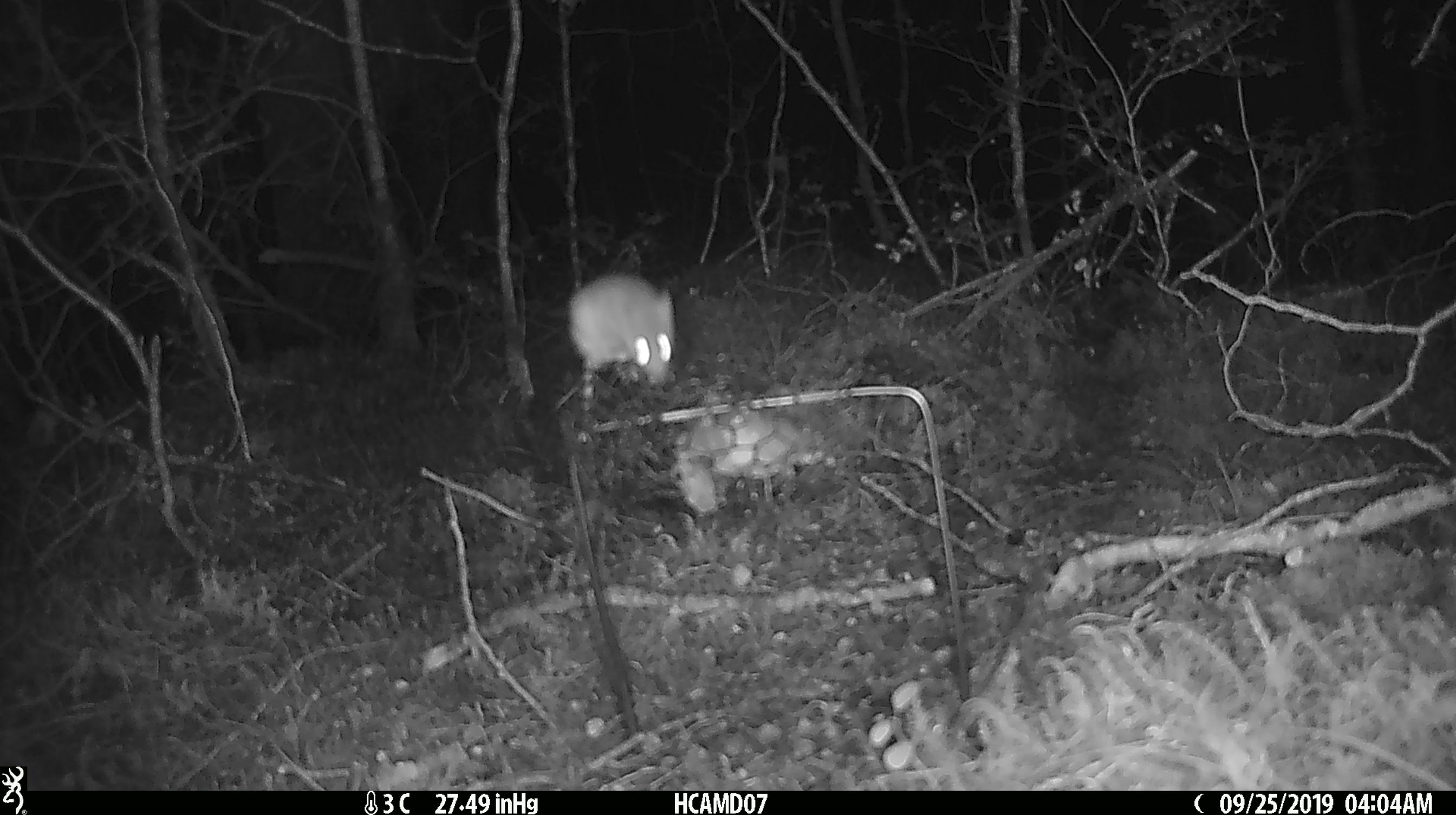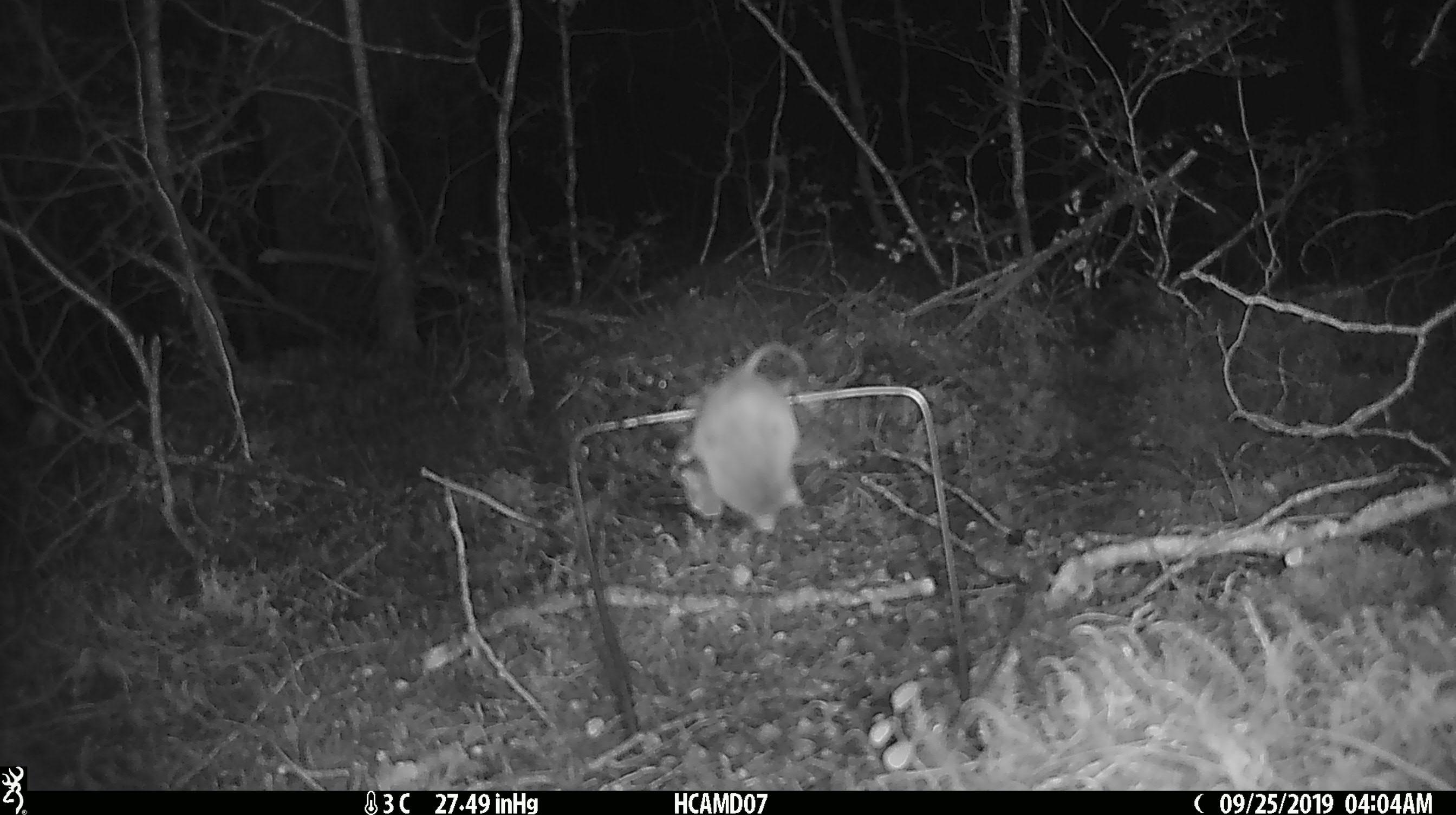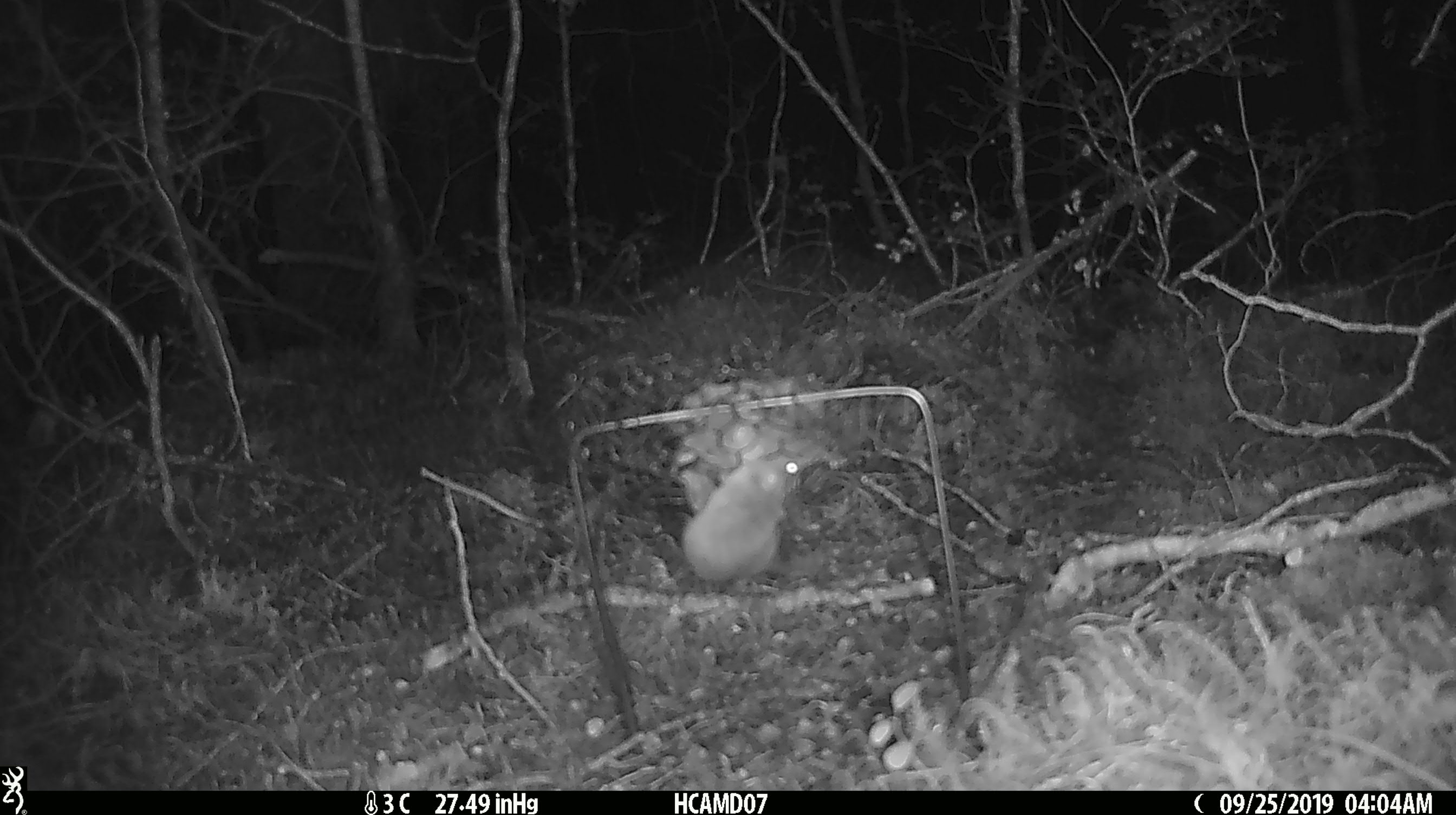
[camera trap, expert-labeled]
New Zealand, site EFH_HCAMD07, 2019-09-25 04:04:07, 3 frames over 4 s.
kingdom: Animalia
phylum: Chordata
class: Mammalia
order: Rodentia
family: Muridae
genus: Mus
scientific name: Mus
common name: mouse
Mouse (Mus).